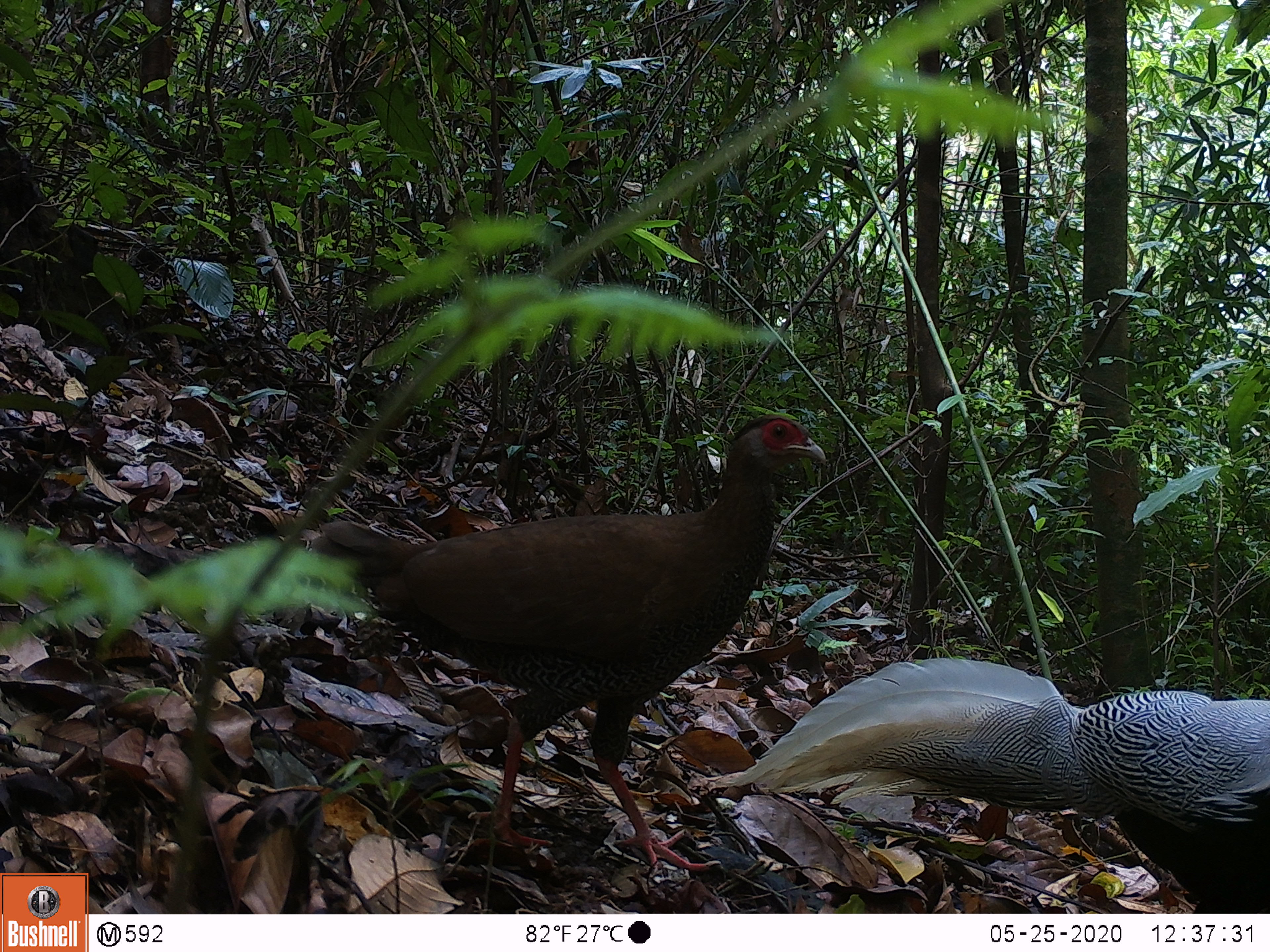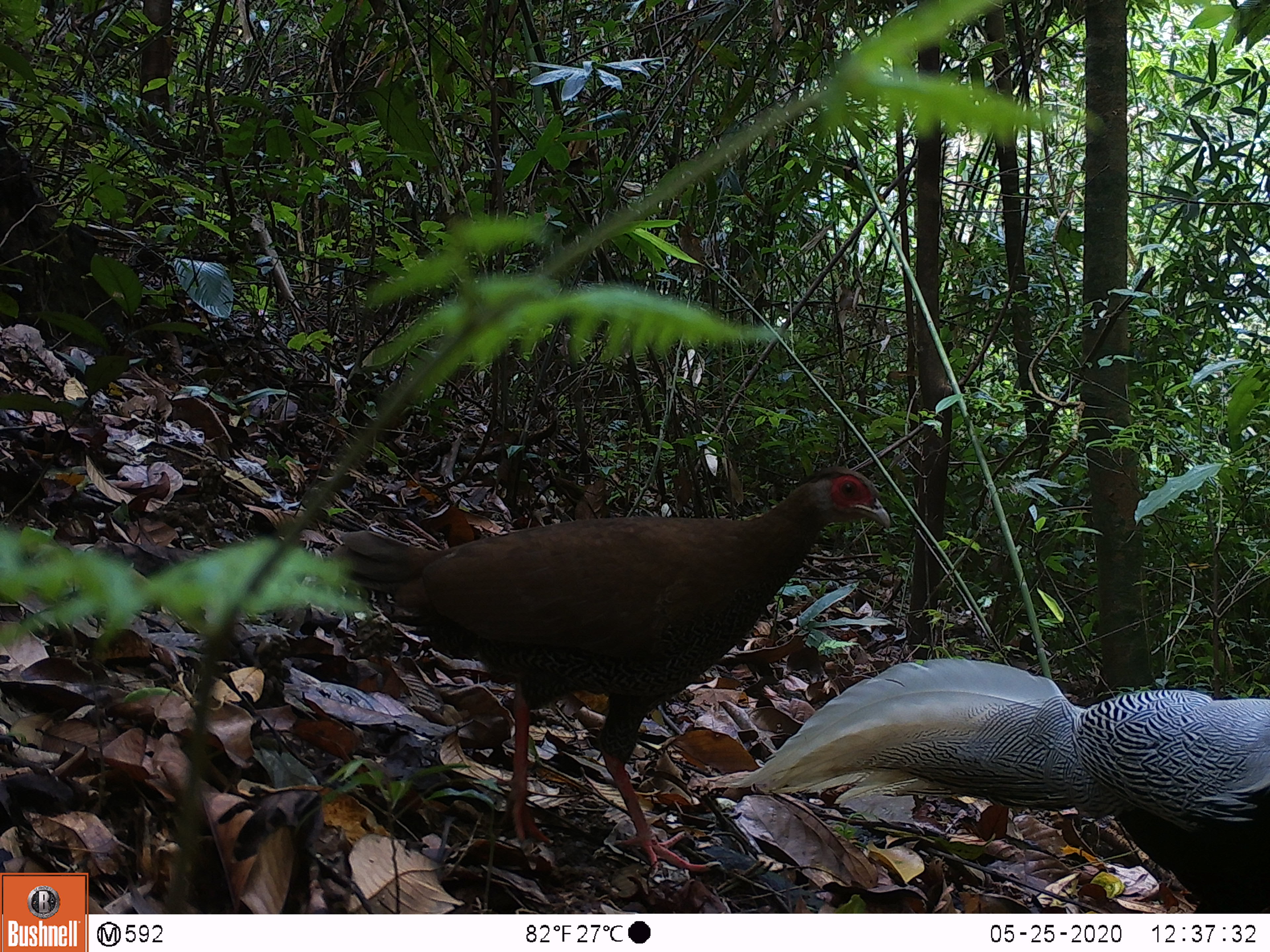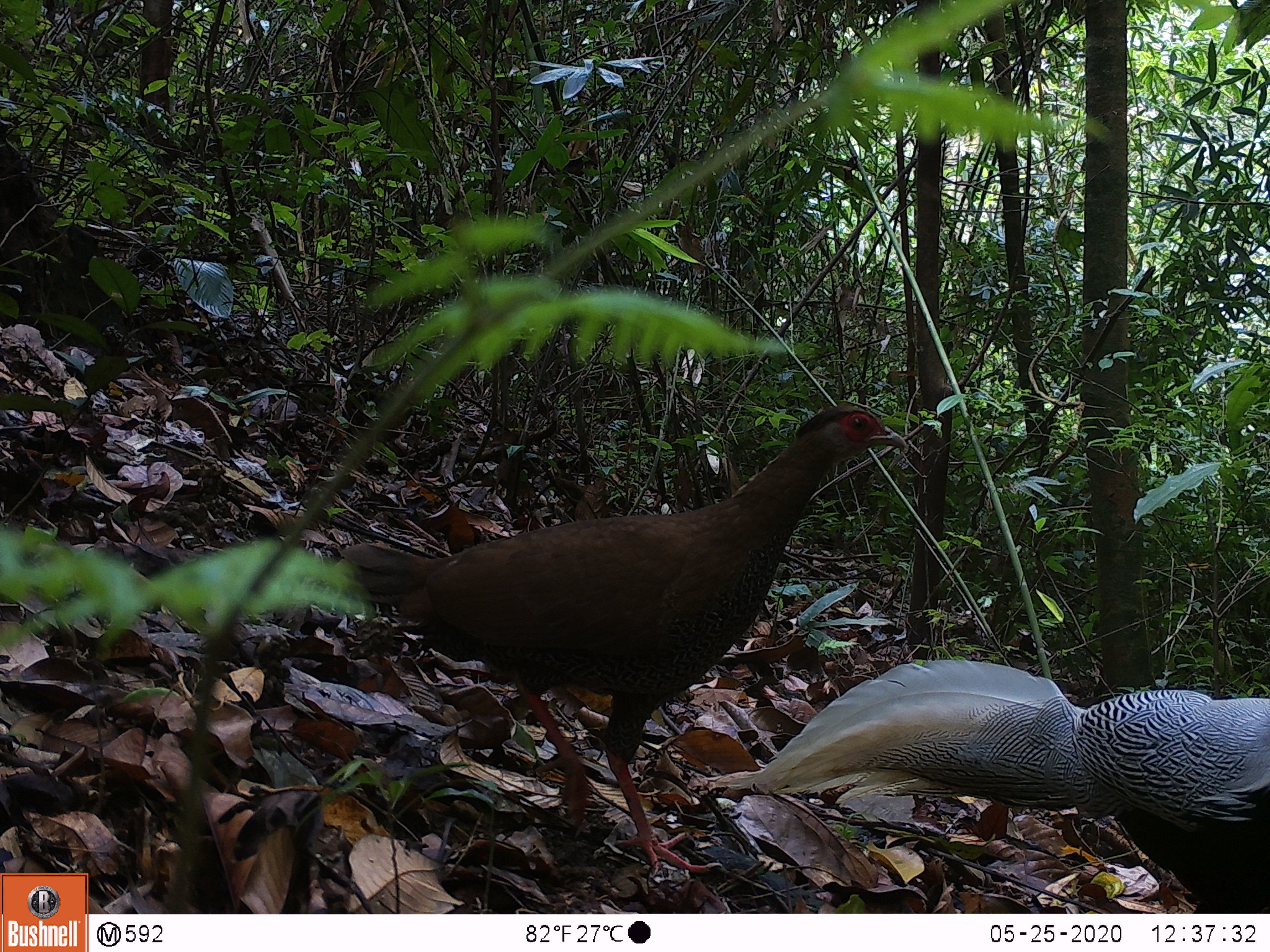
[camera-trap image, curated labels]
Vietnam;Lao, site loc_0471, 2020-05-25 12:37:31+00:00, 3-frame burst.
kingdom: Animalia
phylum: Chordata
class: Aves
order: Galliformes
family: Phasianidae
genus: Lophura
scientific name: Lophura nycthemera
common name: silver pheasant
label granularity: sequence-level